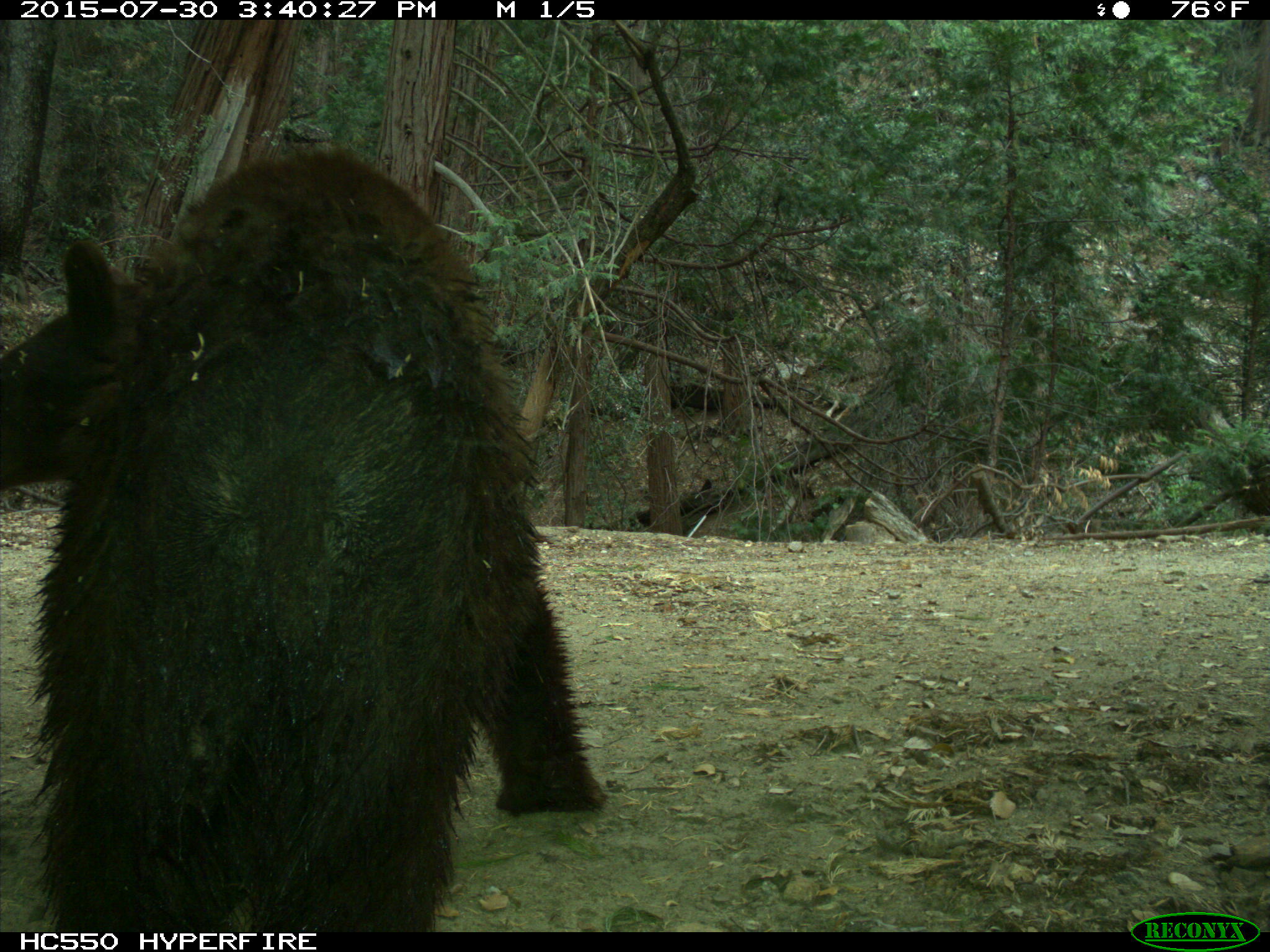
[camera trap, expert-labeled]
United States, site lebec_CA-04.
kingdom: Animalia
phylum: Chordata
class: Mammalia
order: Carnivora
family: Ursidae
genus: Ursus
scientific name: Ursus americanus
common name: american black bear